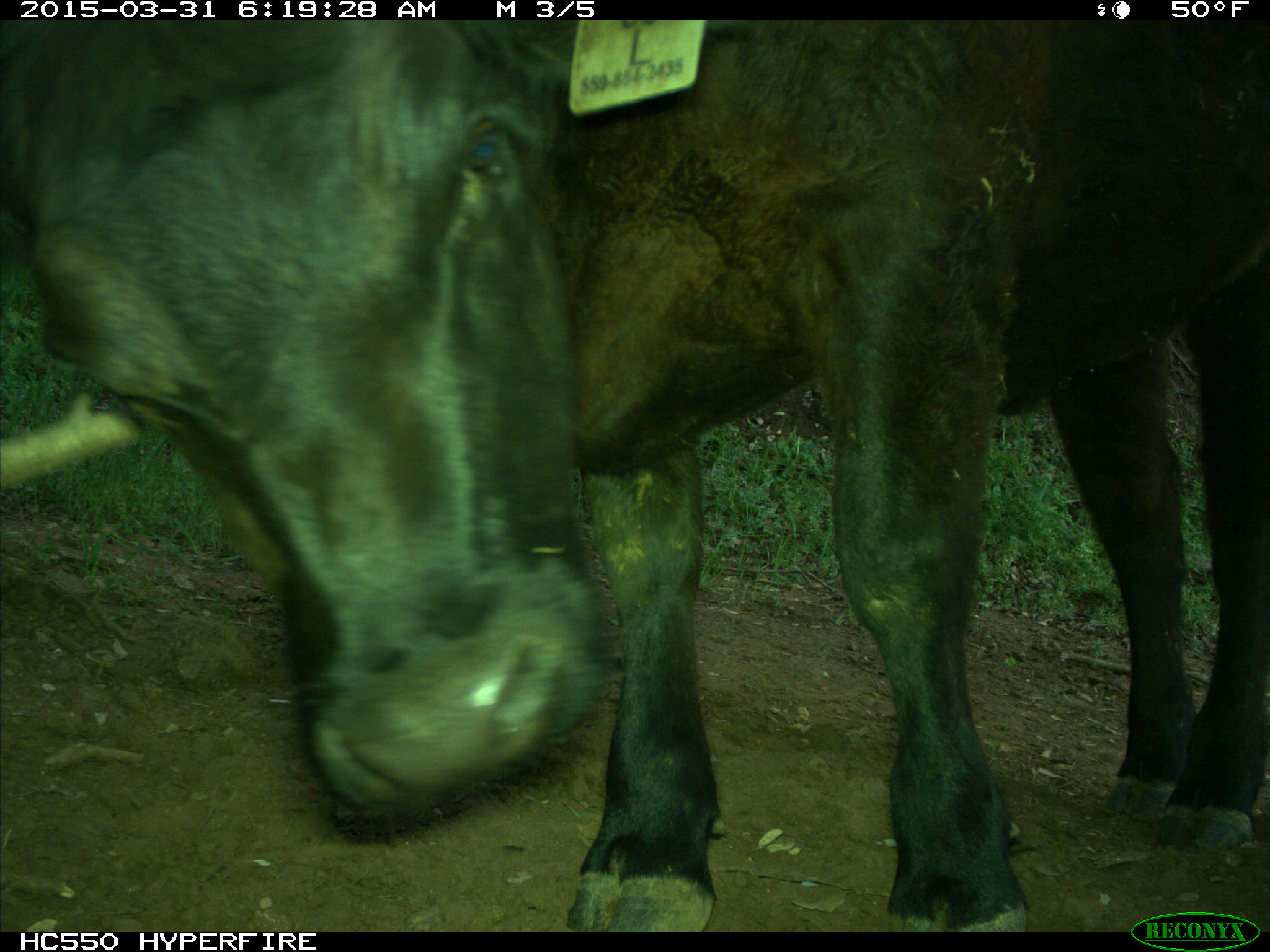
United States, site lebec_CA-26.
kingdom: Animalia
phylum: Chordata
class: Mammalia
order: Artiodactyla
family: Bovidae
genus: Bos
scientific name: Bos taurus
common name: domestic cow